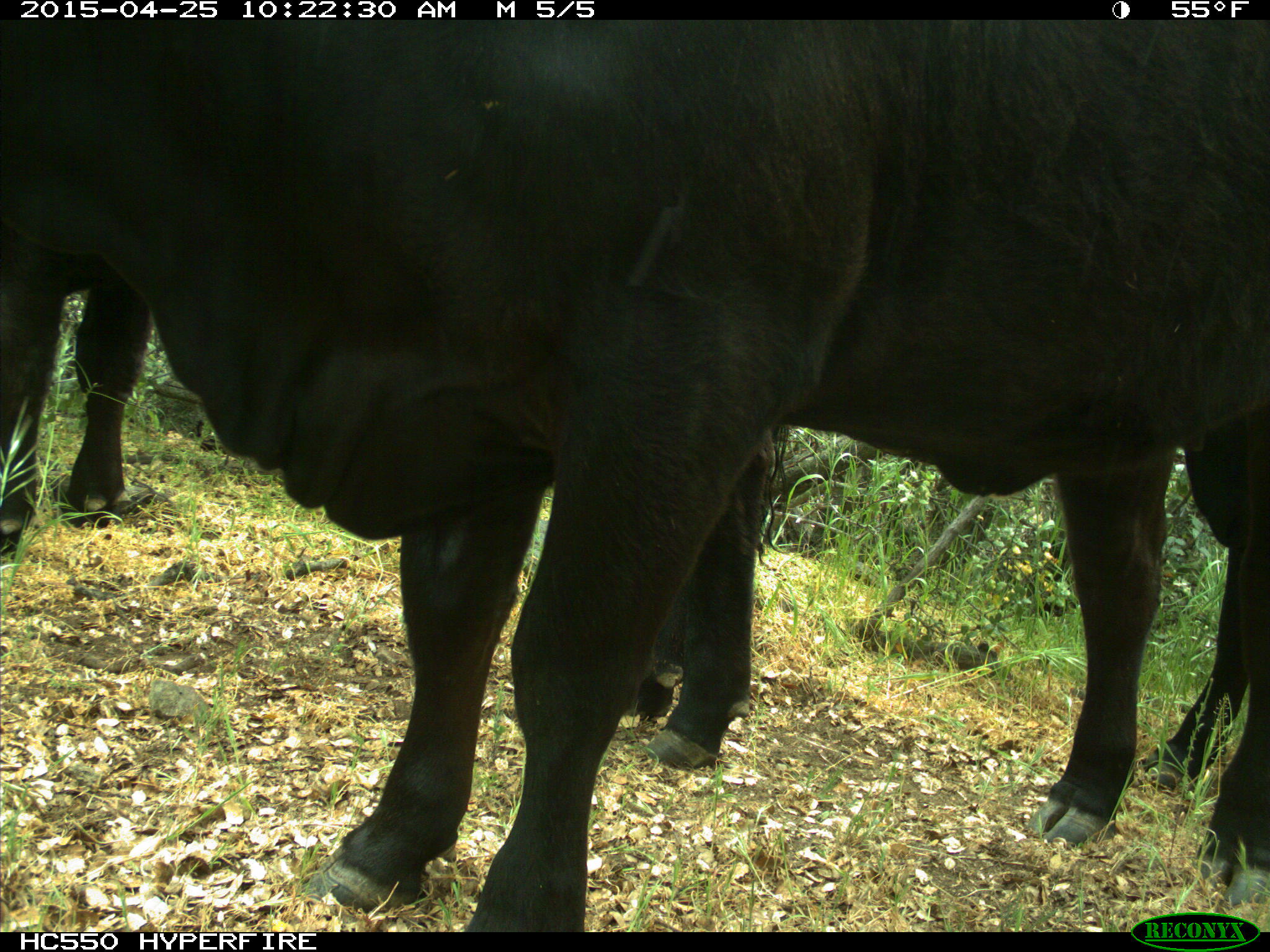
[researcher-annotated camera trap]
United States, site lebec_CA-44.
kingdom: Animalia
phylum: Chordata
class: Mammalia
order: Artiodactyla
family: Suidae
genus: Sus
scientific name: Sus scrofa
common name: wild boar